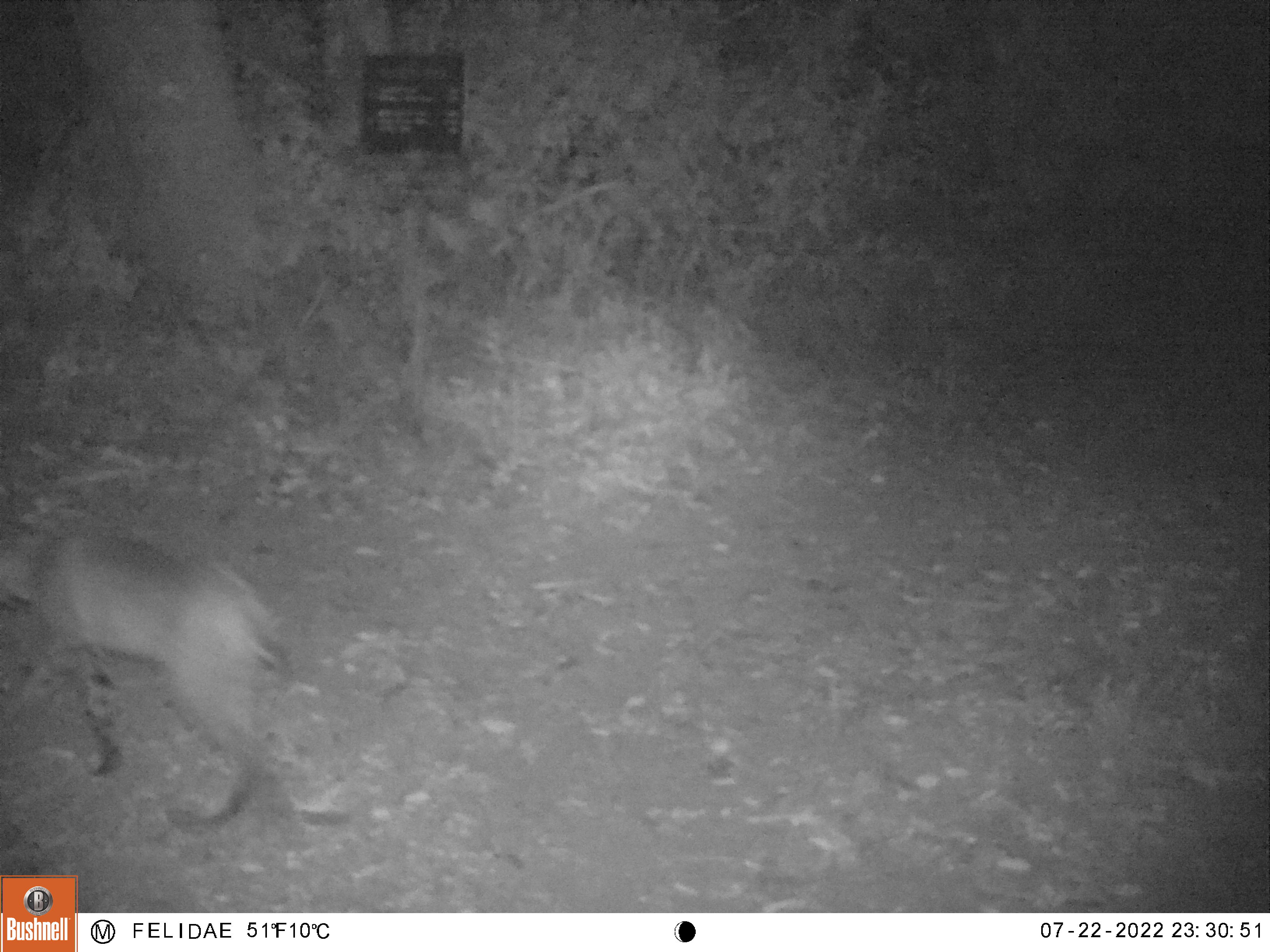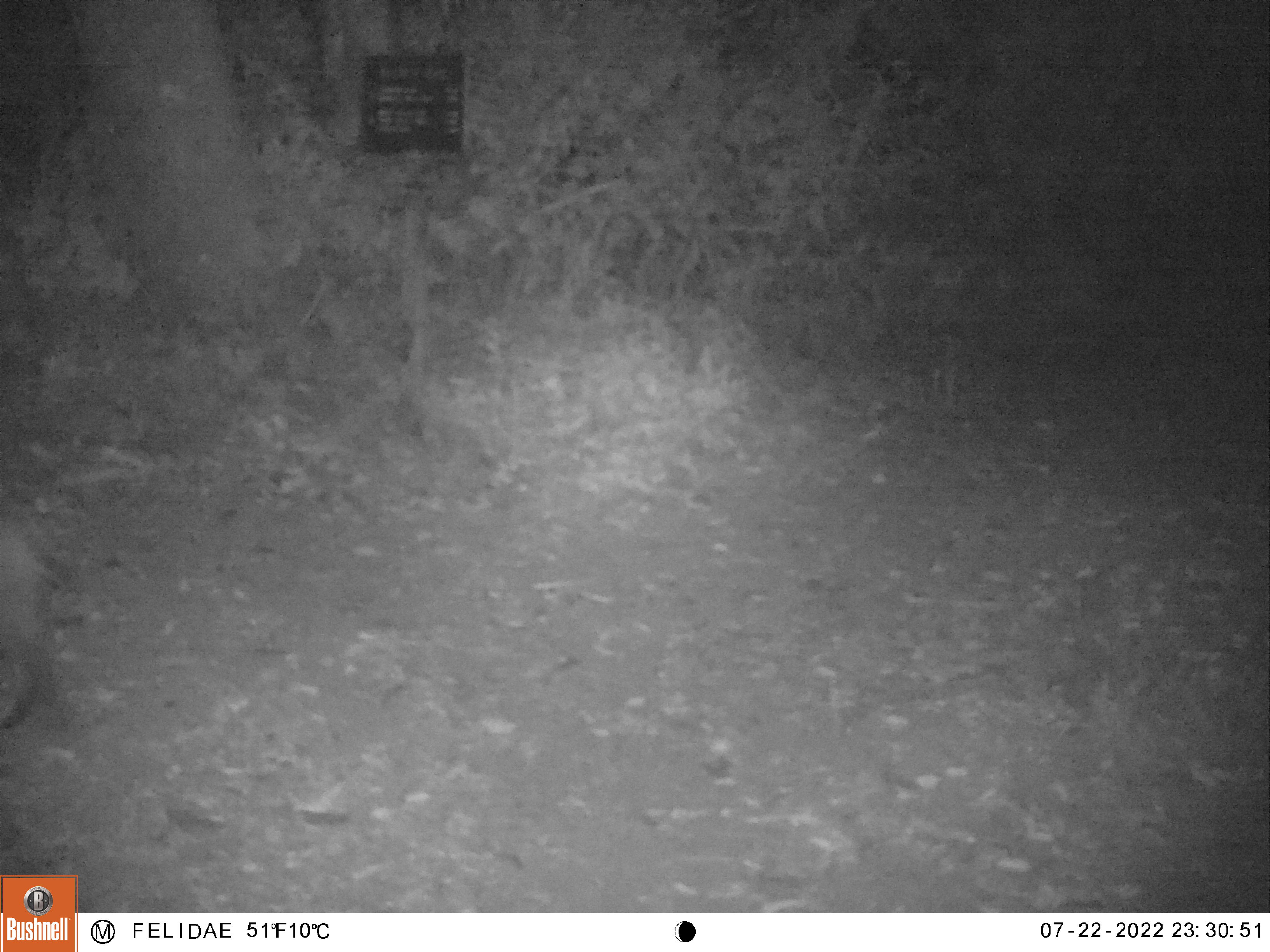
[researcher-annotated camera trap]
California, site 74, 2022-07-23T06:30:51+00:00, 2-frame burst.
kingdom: Animalia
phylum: Chordata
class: Mammalia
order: Carnivora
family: Felidae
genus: Lynx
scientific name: Lynx rufus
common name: bobcat